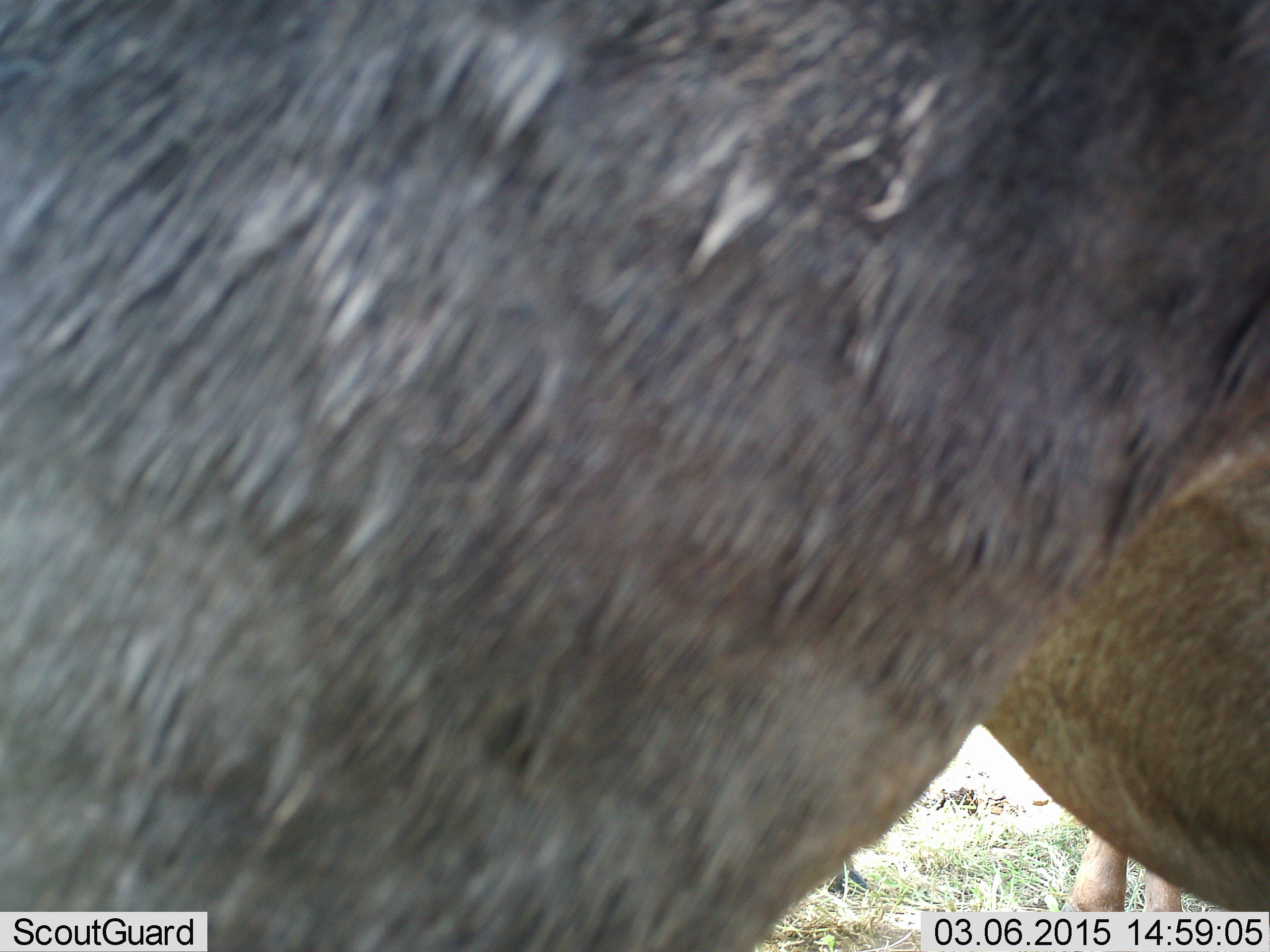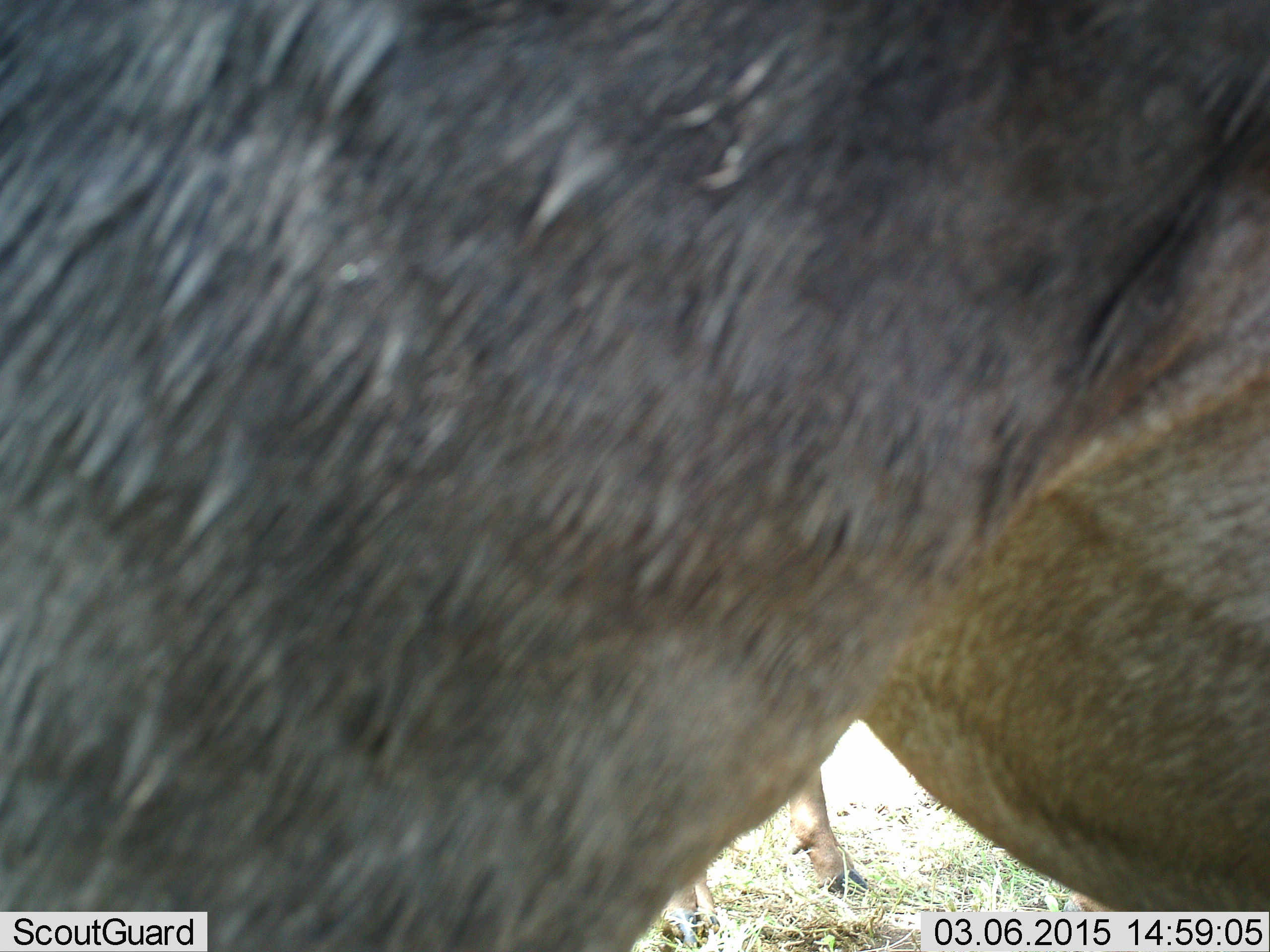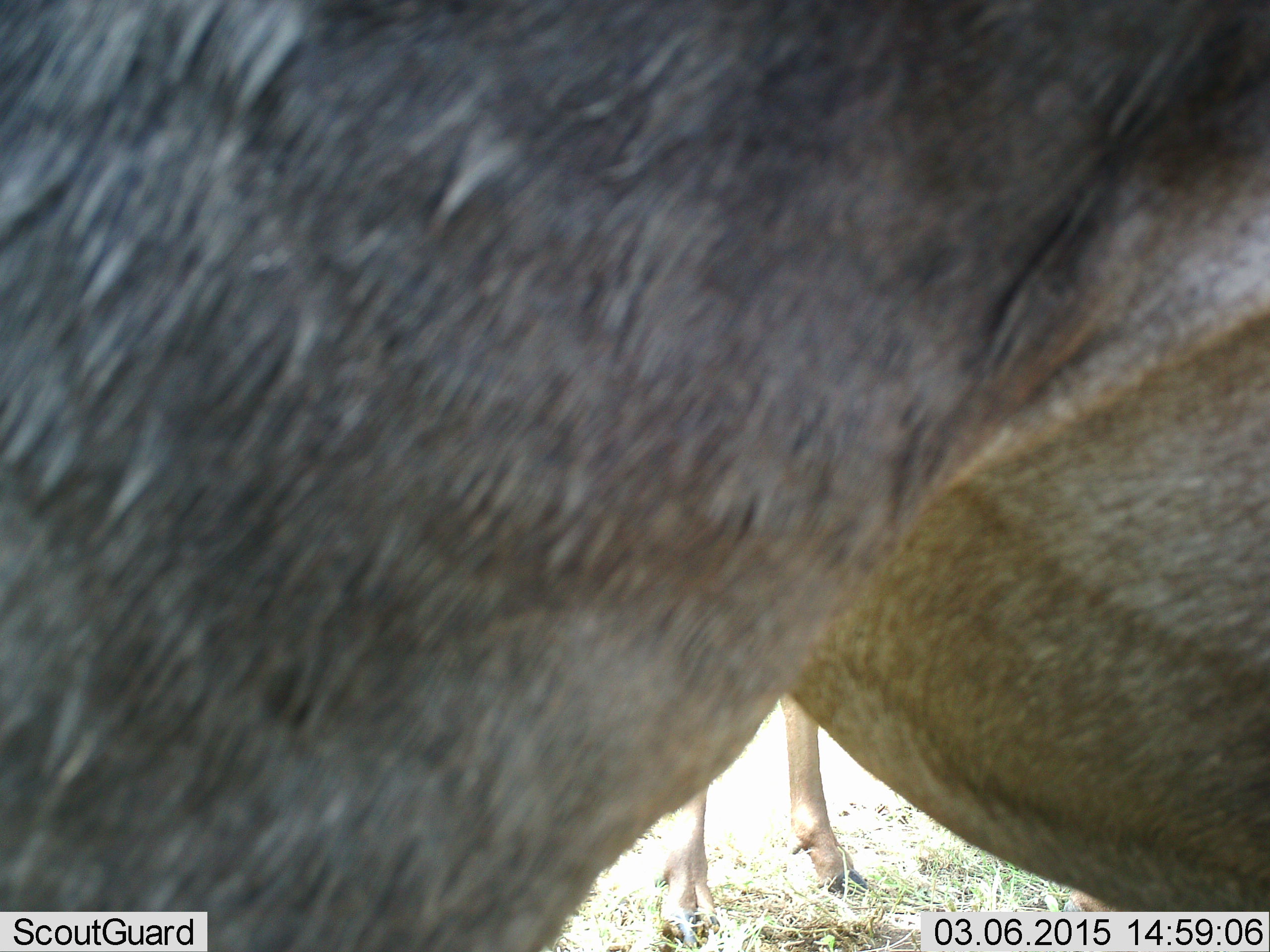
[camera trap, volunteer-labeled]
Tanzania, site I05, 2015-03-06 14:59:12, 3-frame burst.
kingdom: Animalia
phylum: Chordata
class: Mammalia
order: Artiodactyla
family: Bovidae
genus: Connochaetes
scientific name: Connochaetes taurinus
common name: blue wildebeest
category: wildebeest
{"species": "wildebeest (blue wildebeest) (Connochaetes taurinus)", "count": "2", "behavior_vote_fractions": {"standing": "80%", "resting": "0%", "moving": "30%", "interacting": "0%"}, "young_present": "10%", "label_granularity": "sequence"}